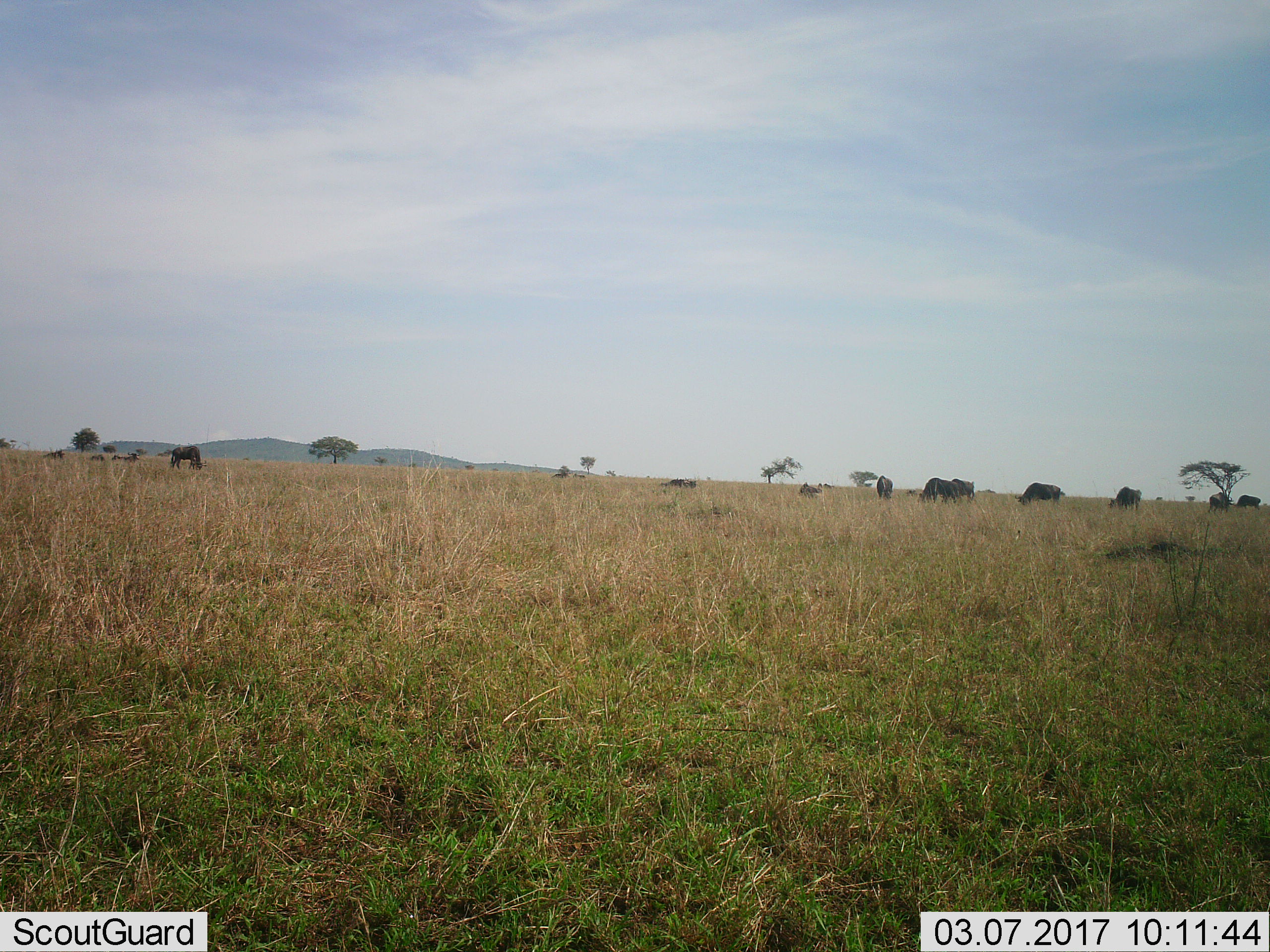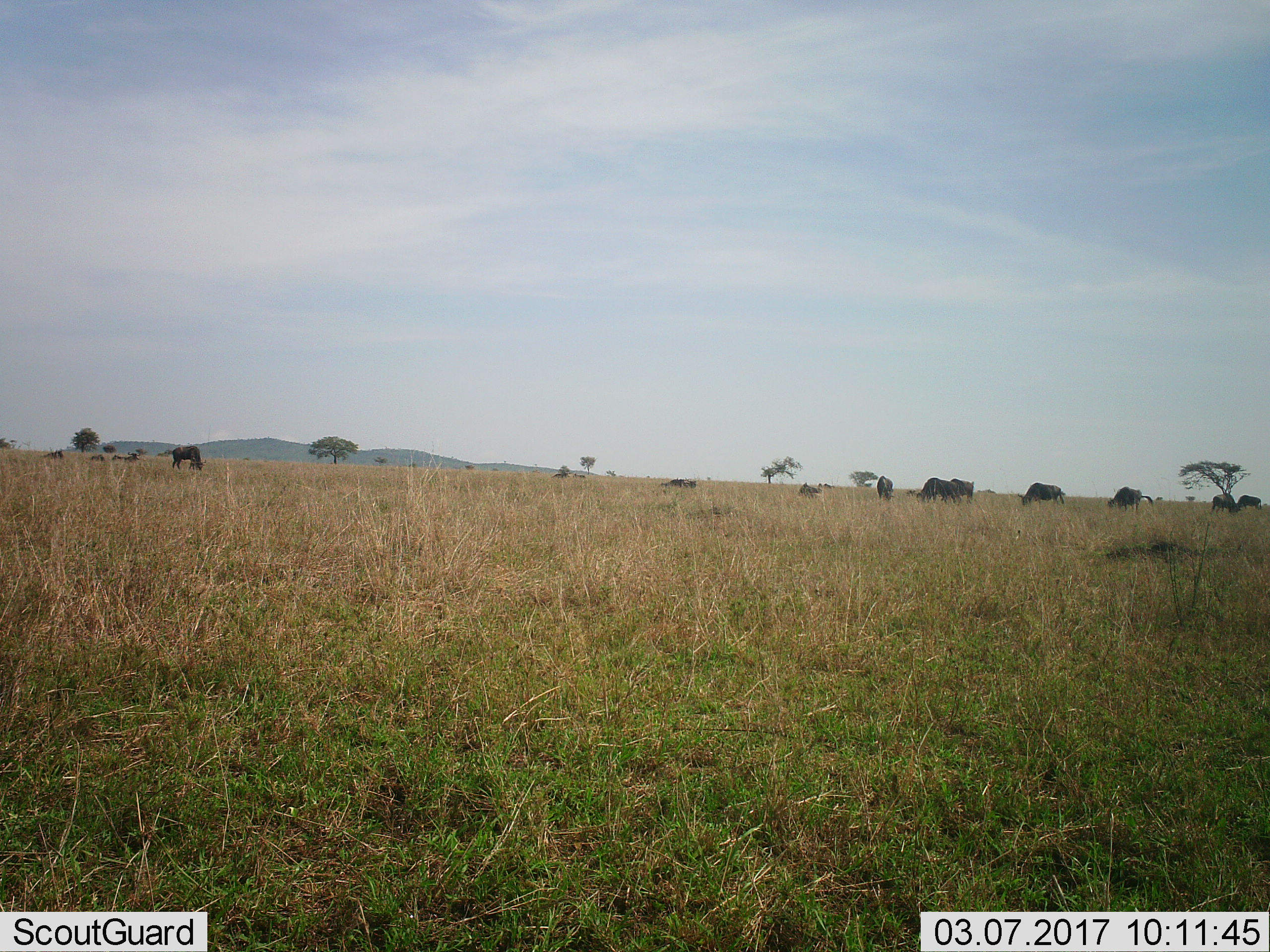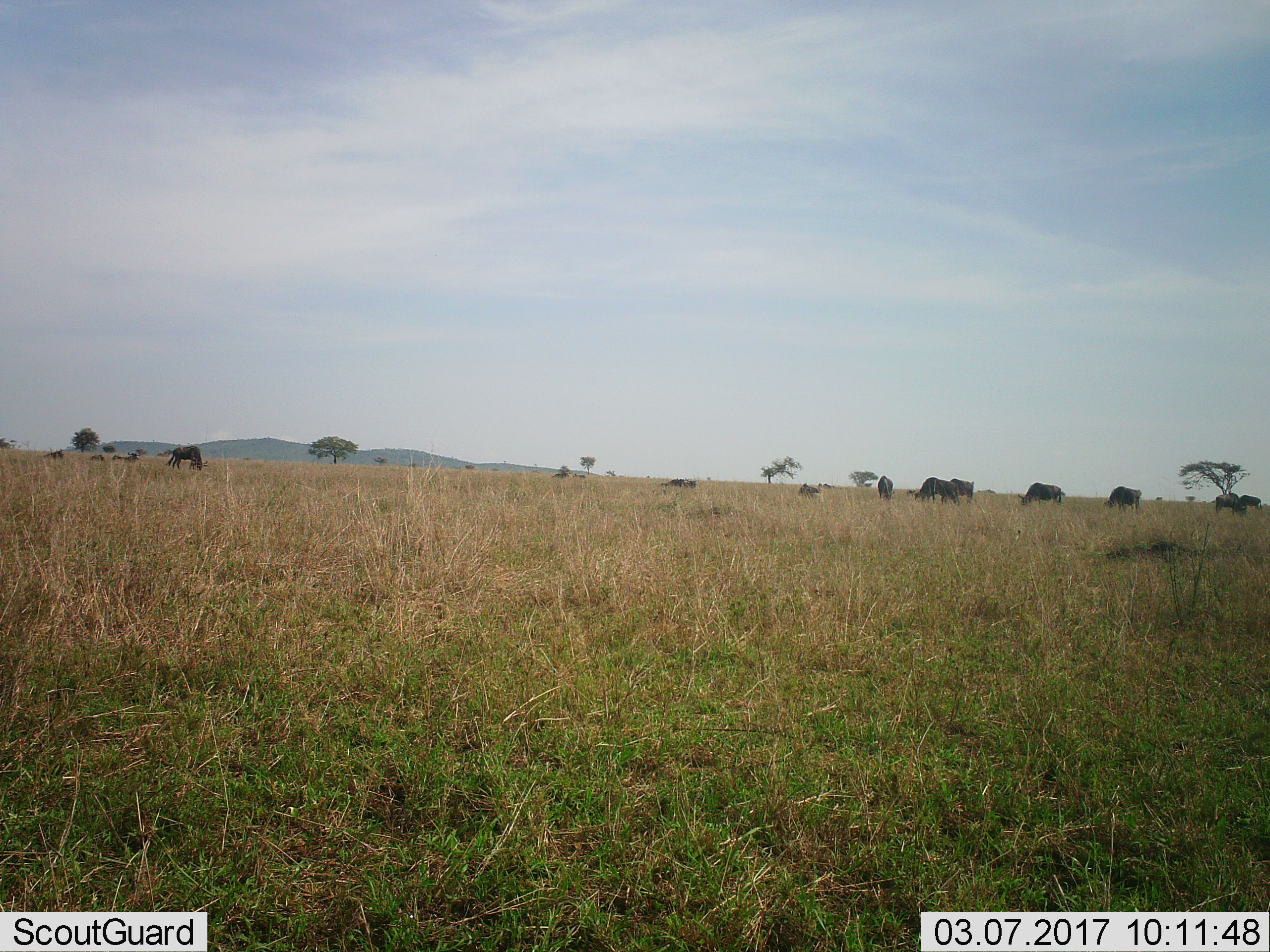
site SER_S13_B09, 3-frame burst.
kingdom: Animalia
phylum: Chordata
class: Mammalia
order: Artiodactyla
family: Bovidae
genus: Connochaetes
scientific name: Connochaetes taurinus taurinus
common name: blue wildebeest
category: wildebeestblue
Wildebeestblue (blue wildebeest) (Connochaetes taurinus taurinus), count 9. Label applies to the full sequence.